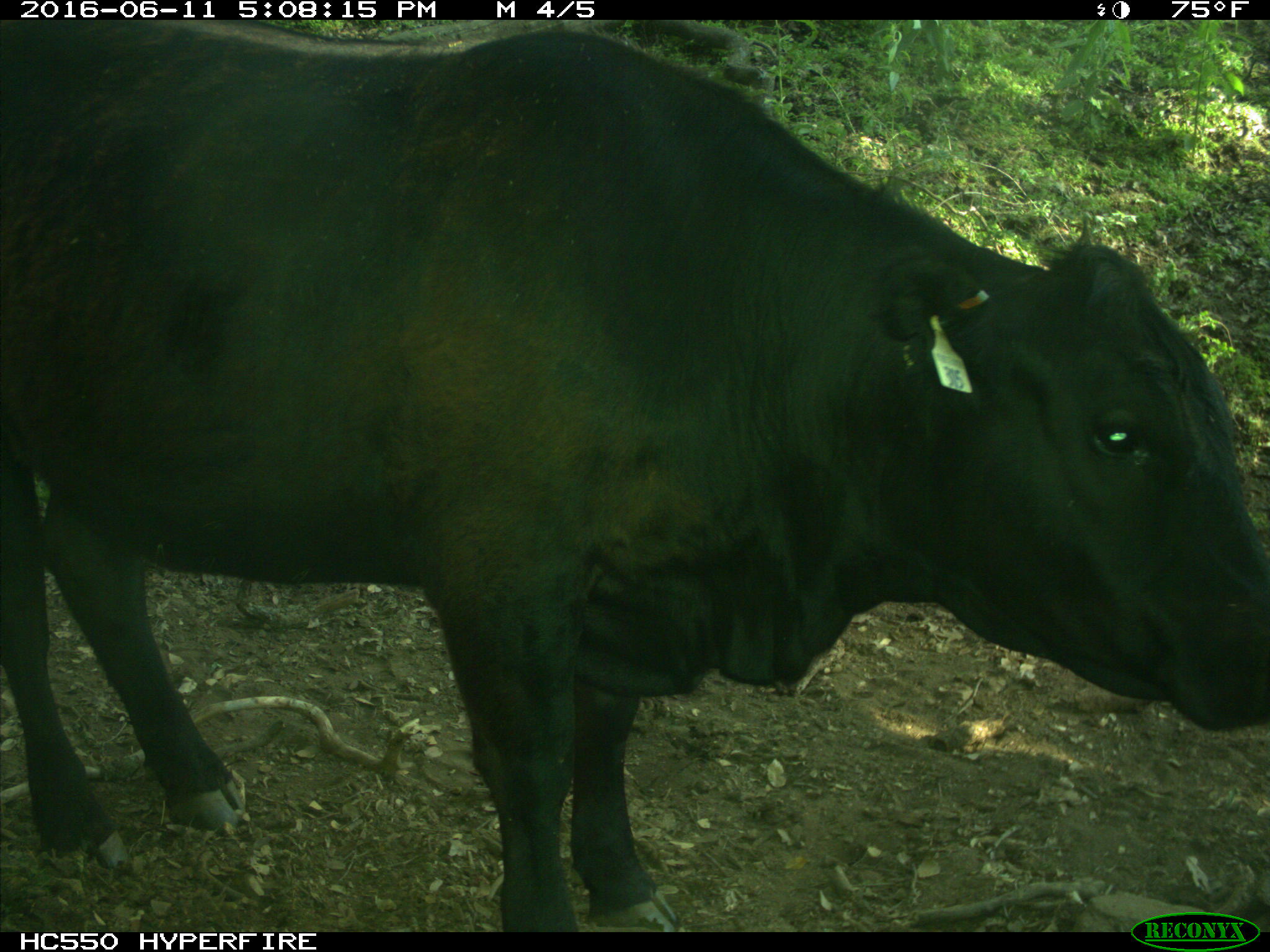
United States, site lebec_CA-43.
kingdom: Animalia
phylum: Chordata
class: Mammalia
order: Artiodactyla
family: Bovidae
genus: Bos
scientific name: Bos taurus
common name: domestic cow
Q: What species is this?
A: Bos taurus (domestic cow).